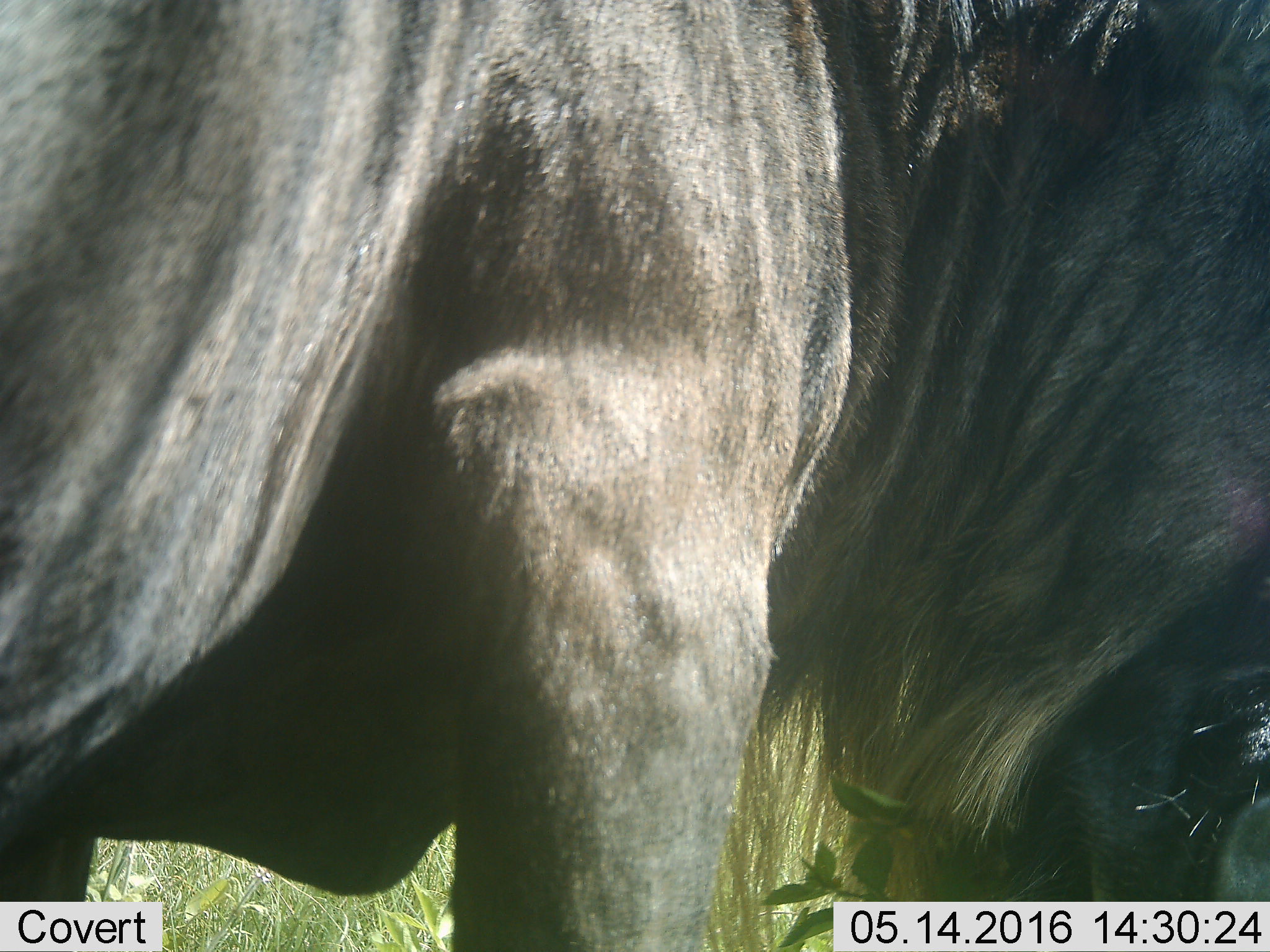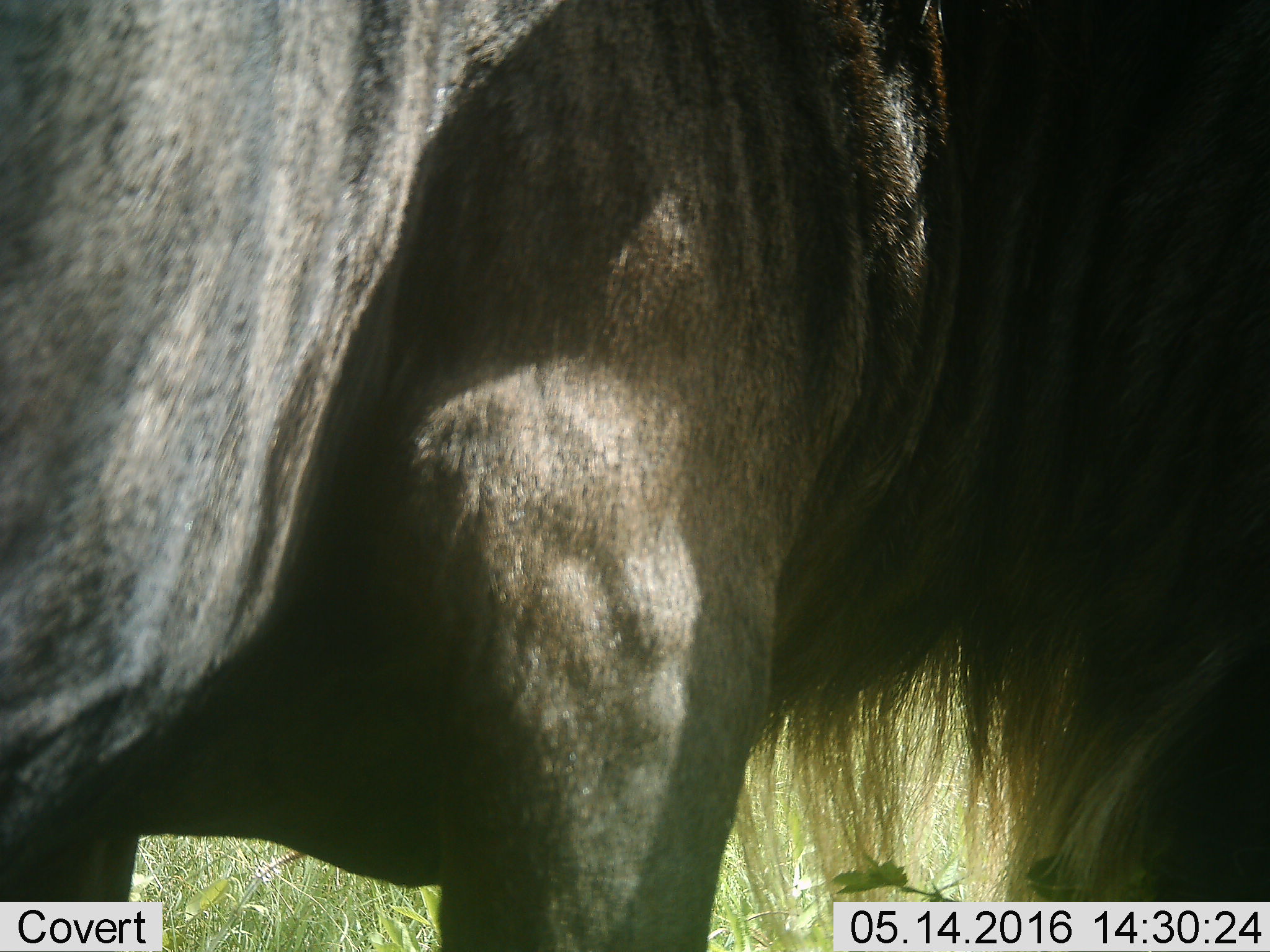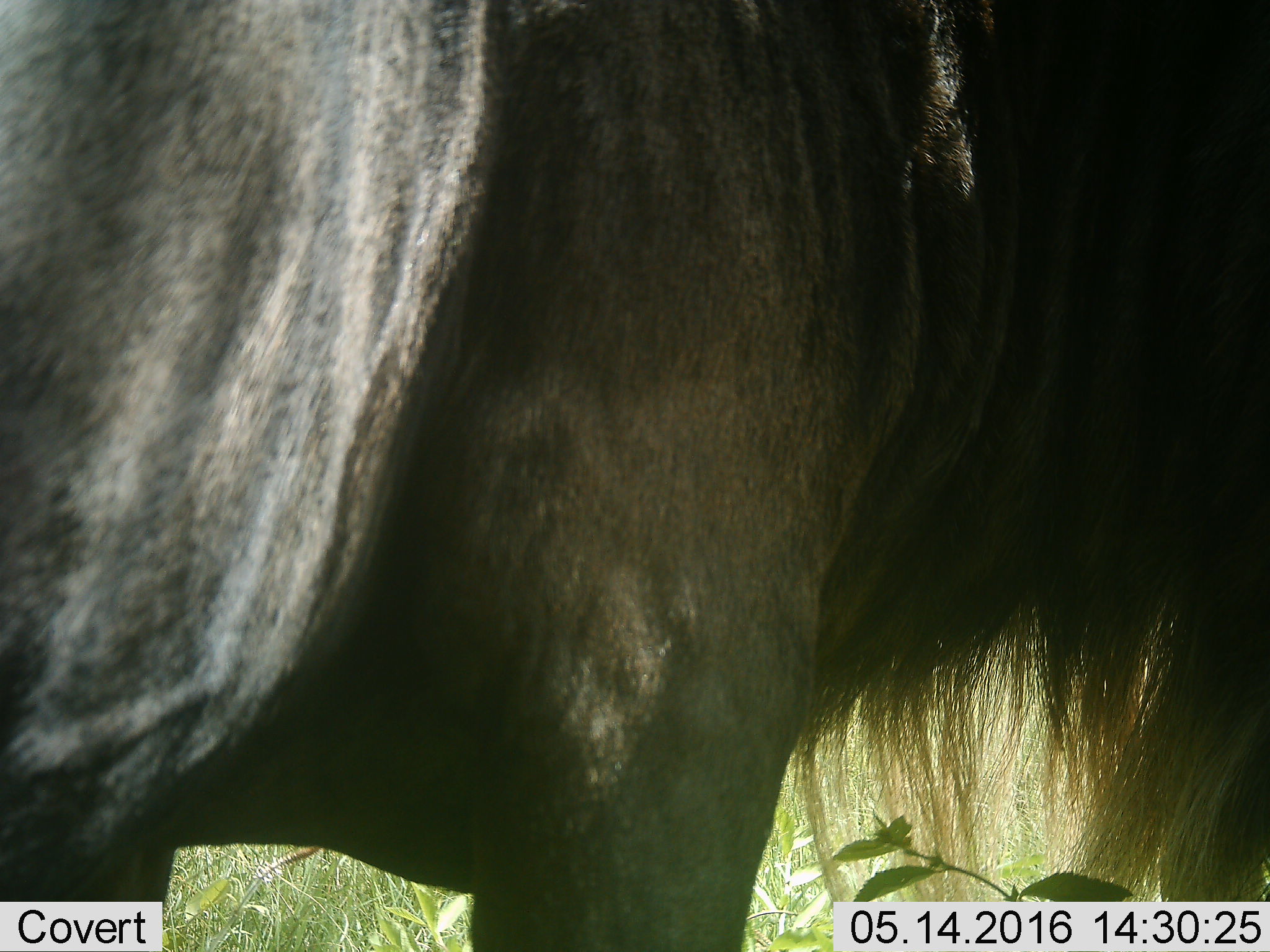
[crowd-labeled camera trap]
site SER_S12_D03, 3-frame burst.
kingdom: Animalia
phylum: Chordata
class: Mammalia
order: Artiodactyla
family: Bovidae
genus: Connochaetes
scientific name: Connochaetes taurinus taurinus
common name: blue wildebeest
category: wildebeestblue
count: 1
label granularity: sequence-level